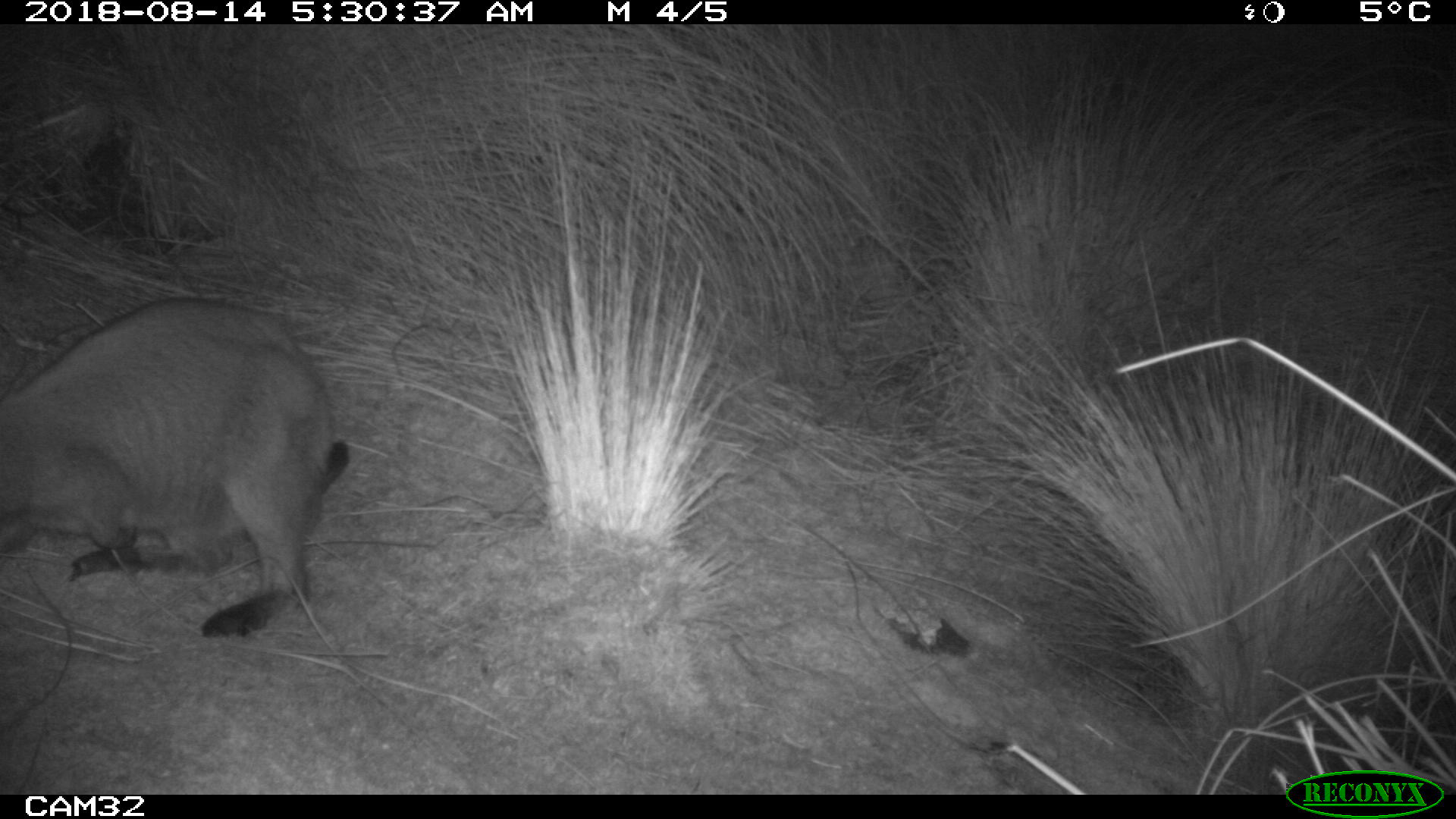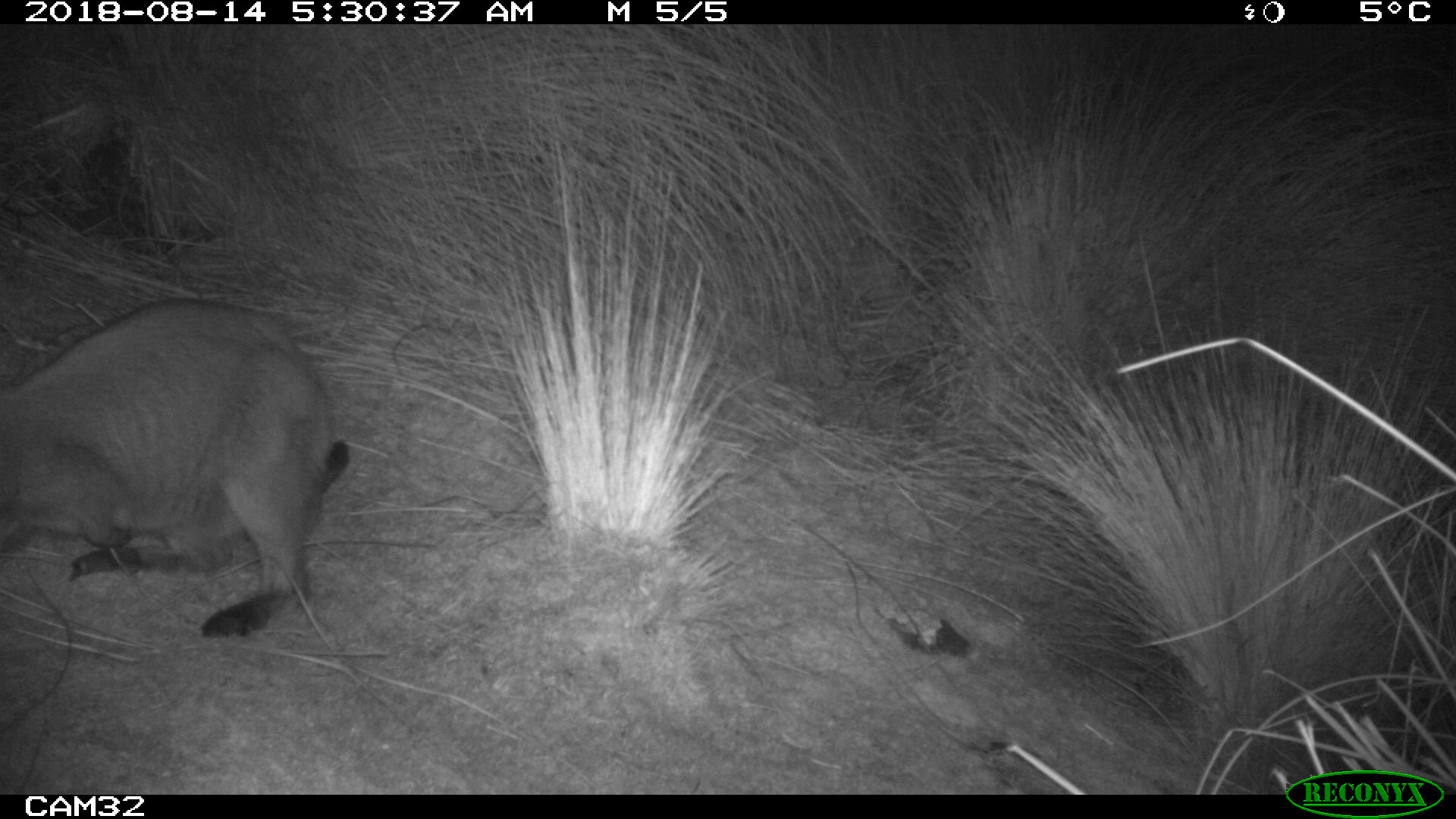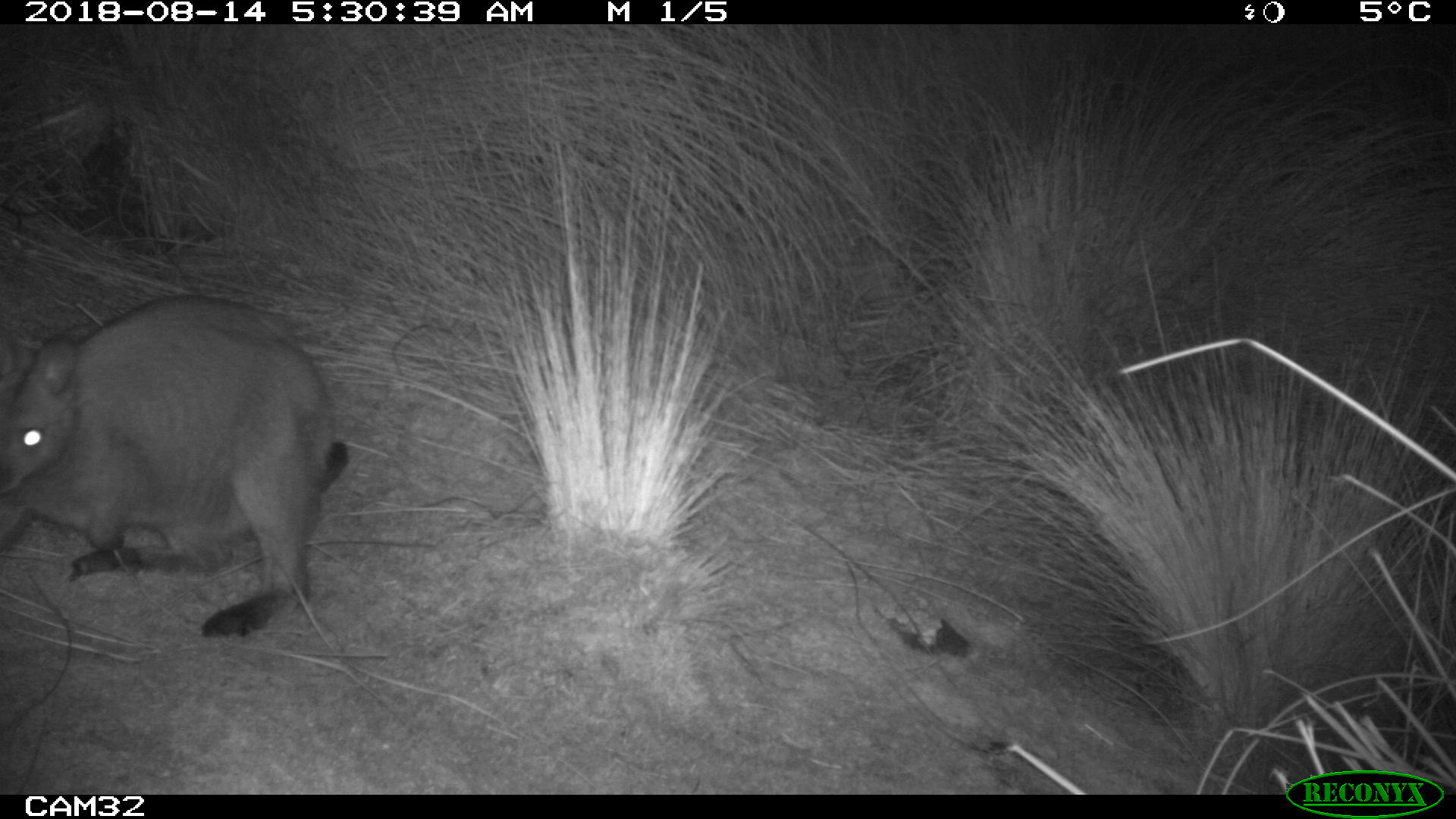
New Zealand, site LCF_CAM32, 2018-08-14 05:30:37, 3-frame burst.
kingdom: Animalia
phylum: Chordata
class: Mammalia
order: Diprotodontia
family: Macropodidae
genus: Notamacropus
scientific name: Notamacropus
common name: wallaby